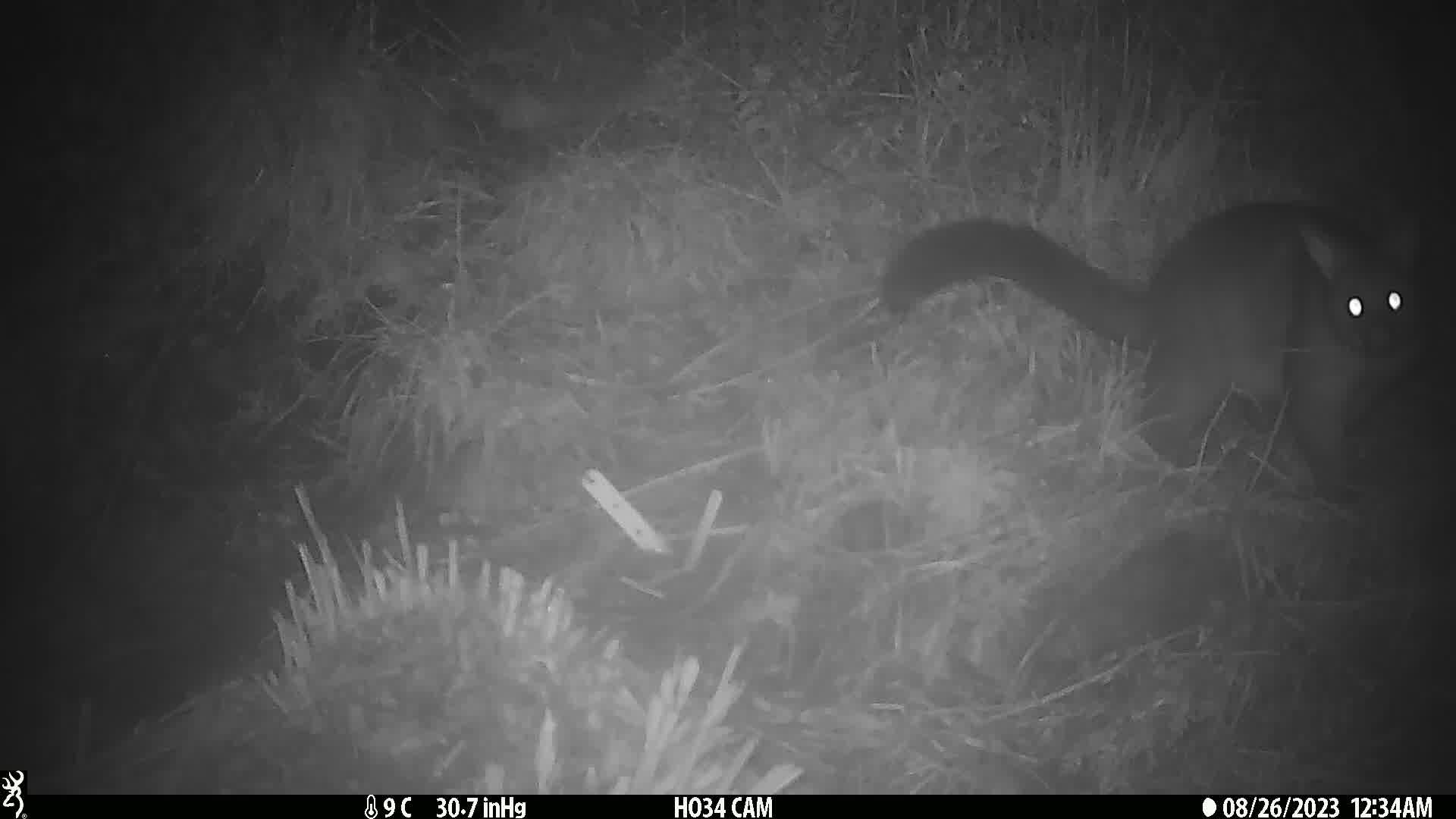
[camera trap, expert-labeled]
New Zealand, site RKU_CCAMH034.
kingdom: Animalia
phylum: Chordata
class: Mammalia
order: Diprotodontia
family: Phalangeridae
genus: Trichosurus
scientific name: Trichosurus vulpecula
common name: common brushtail possum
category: possum